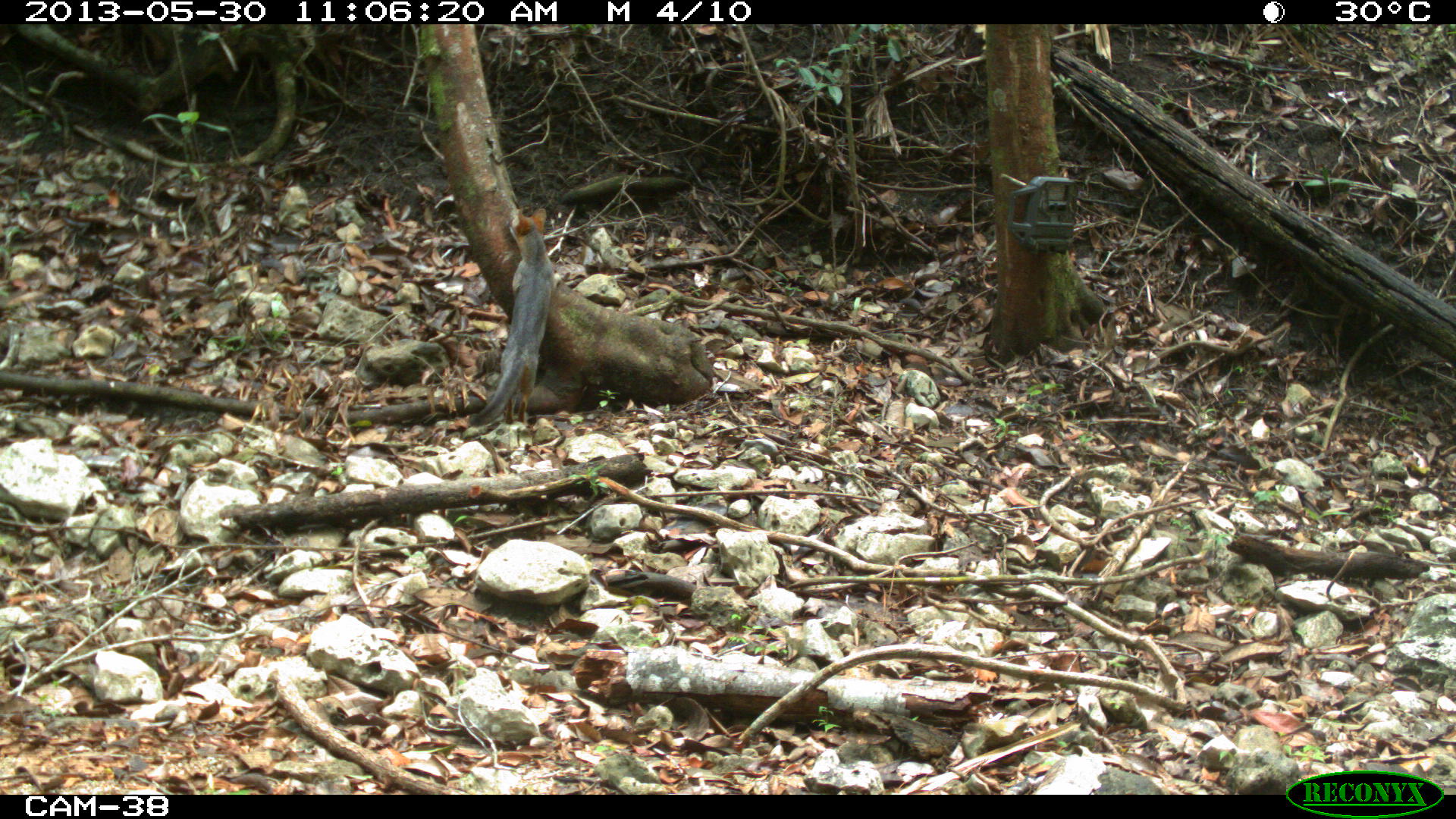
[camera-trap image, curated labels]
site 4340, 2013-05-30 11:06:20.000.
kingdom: Animalia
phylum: Chordata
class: Mammalia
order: Carnivora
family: Canidae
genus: Urocyon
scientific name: Urocyon cinereoargenteus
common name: gray fox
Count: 1.